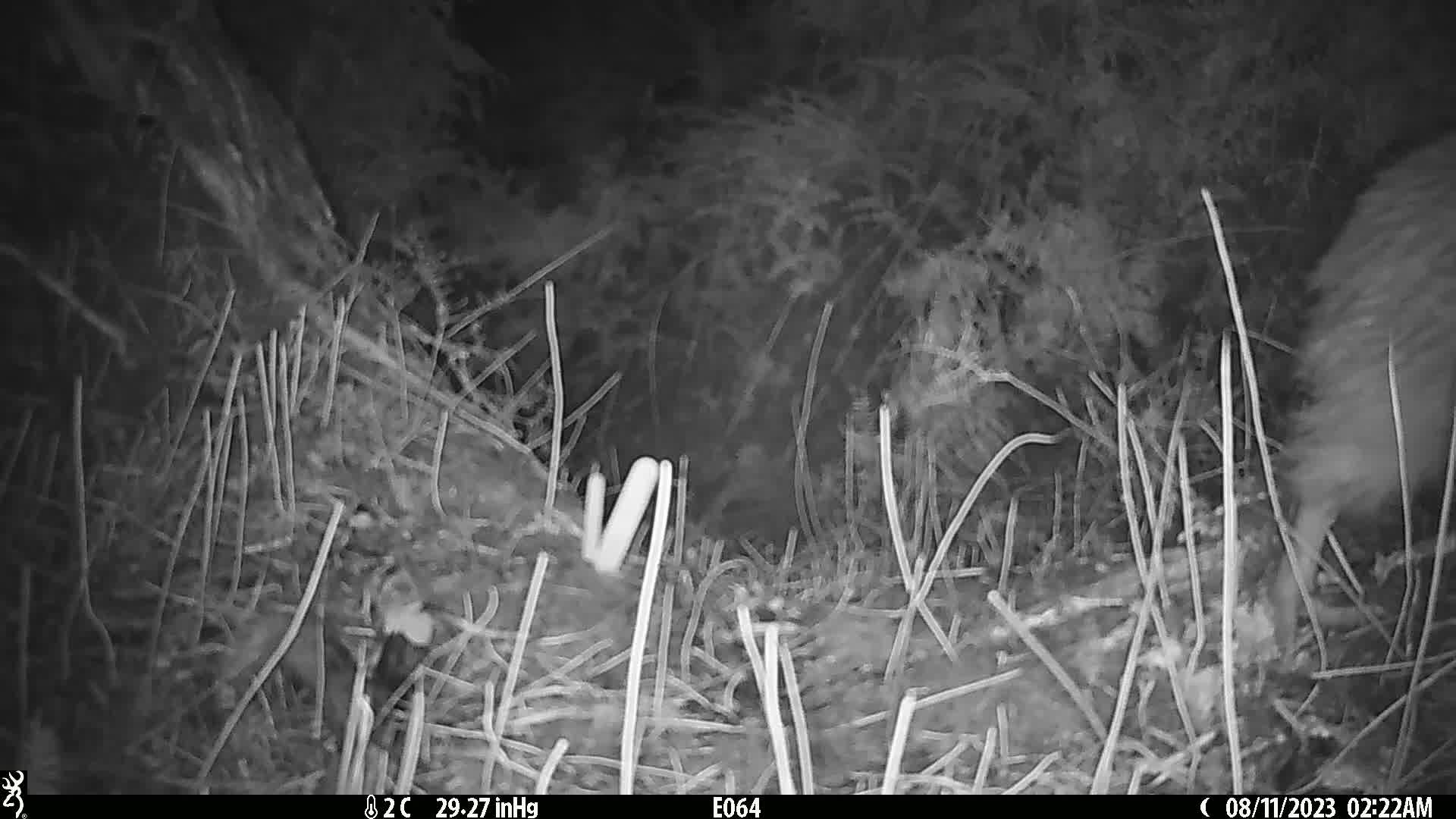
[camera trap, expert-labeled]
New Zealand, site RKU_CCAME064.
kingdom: Animalia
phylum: Chordata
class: Aves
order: Apterygiformes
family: Apterygidae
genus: Apteryx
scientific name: Apteryx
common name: kiwi